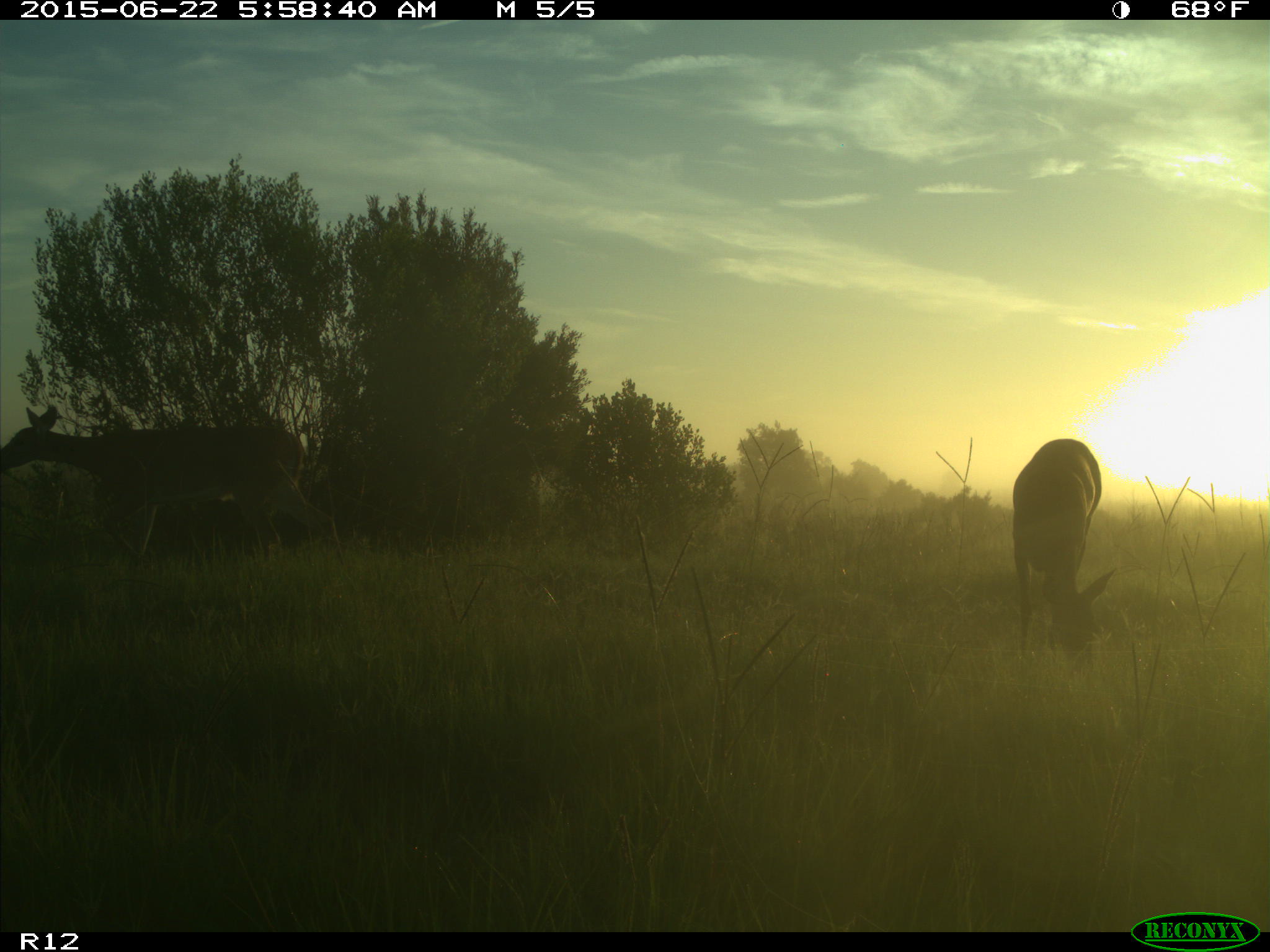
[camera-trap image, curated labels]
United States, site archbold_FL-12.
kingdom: Animalia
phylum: Chordata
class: Mammalia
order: Artiodactyla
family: Cervidae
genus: Odocoileus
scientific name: Odocoileus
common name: deer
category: unidentified deer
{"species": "unidentified deer (deer) (Odocoileus)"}